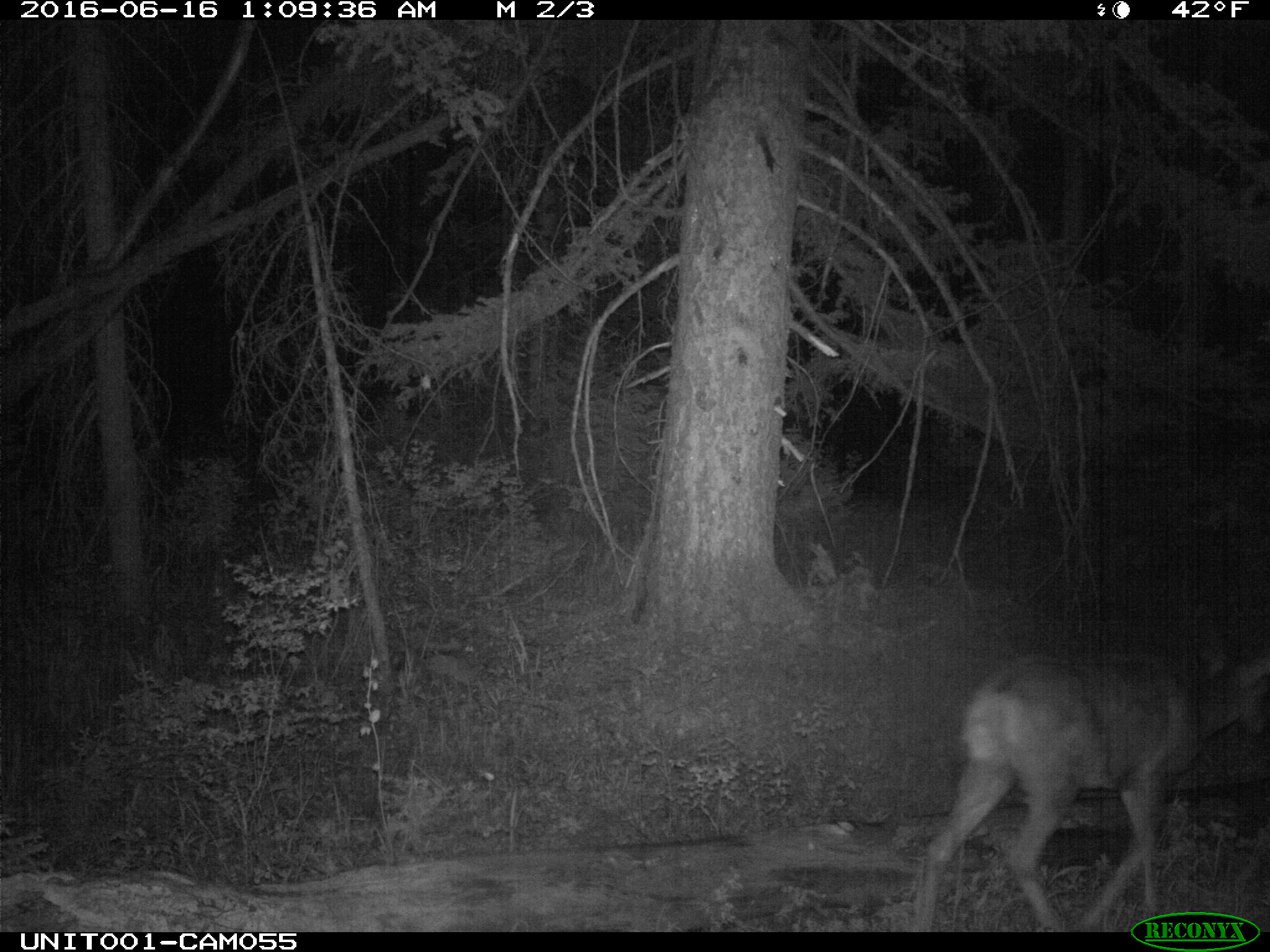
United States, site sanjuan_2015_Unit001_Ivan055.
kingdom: Animalia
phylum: Chordata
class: Mammalia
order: Artiodactyla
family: Cervidae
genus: Odocoileus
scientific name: Odocoileus hemionus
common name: mule deer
Odocoileus hemionus (mule deer).